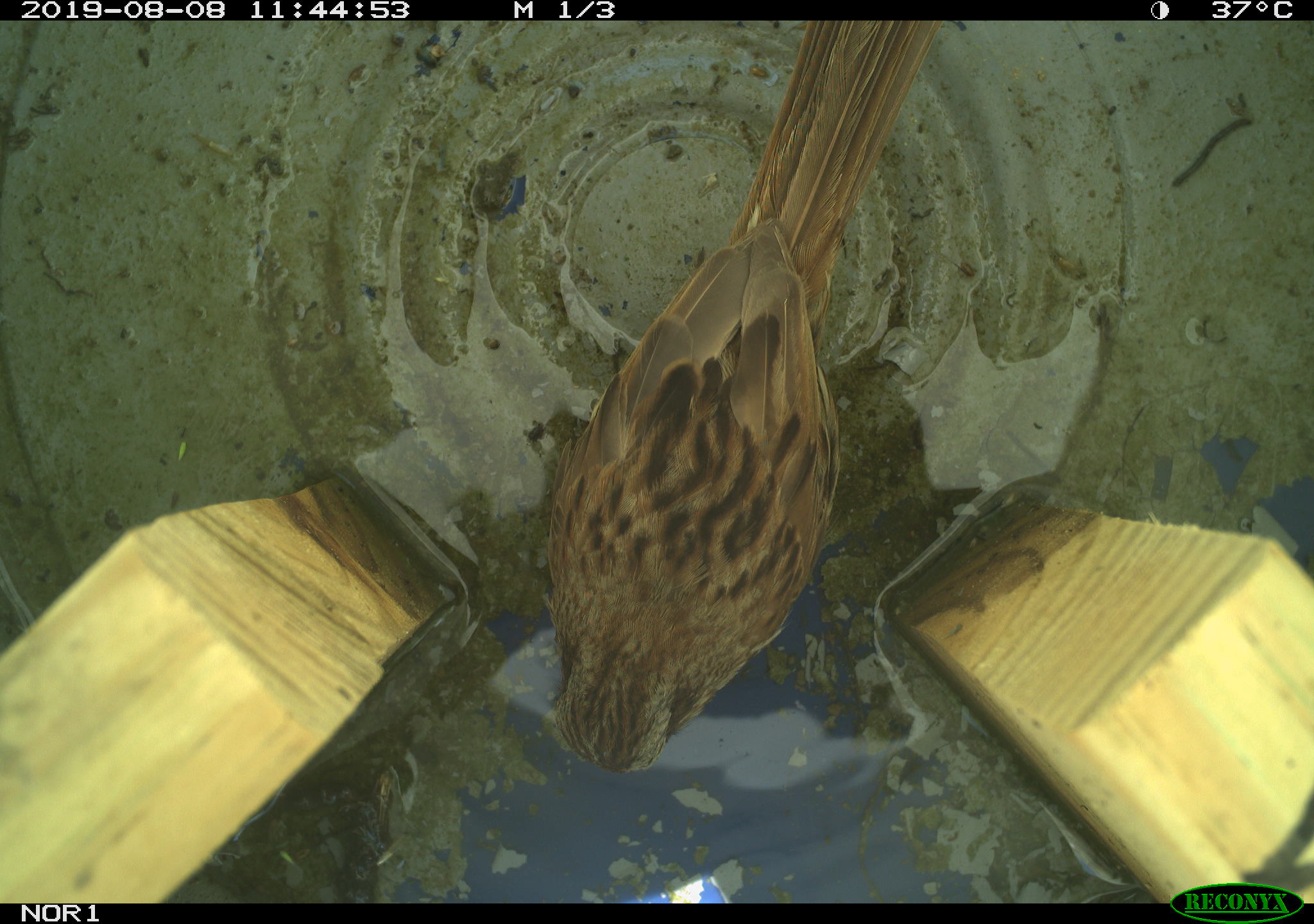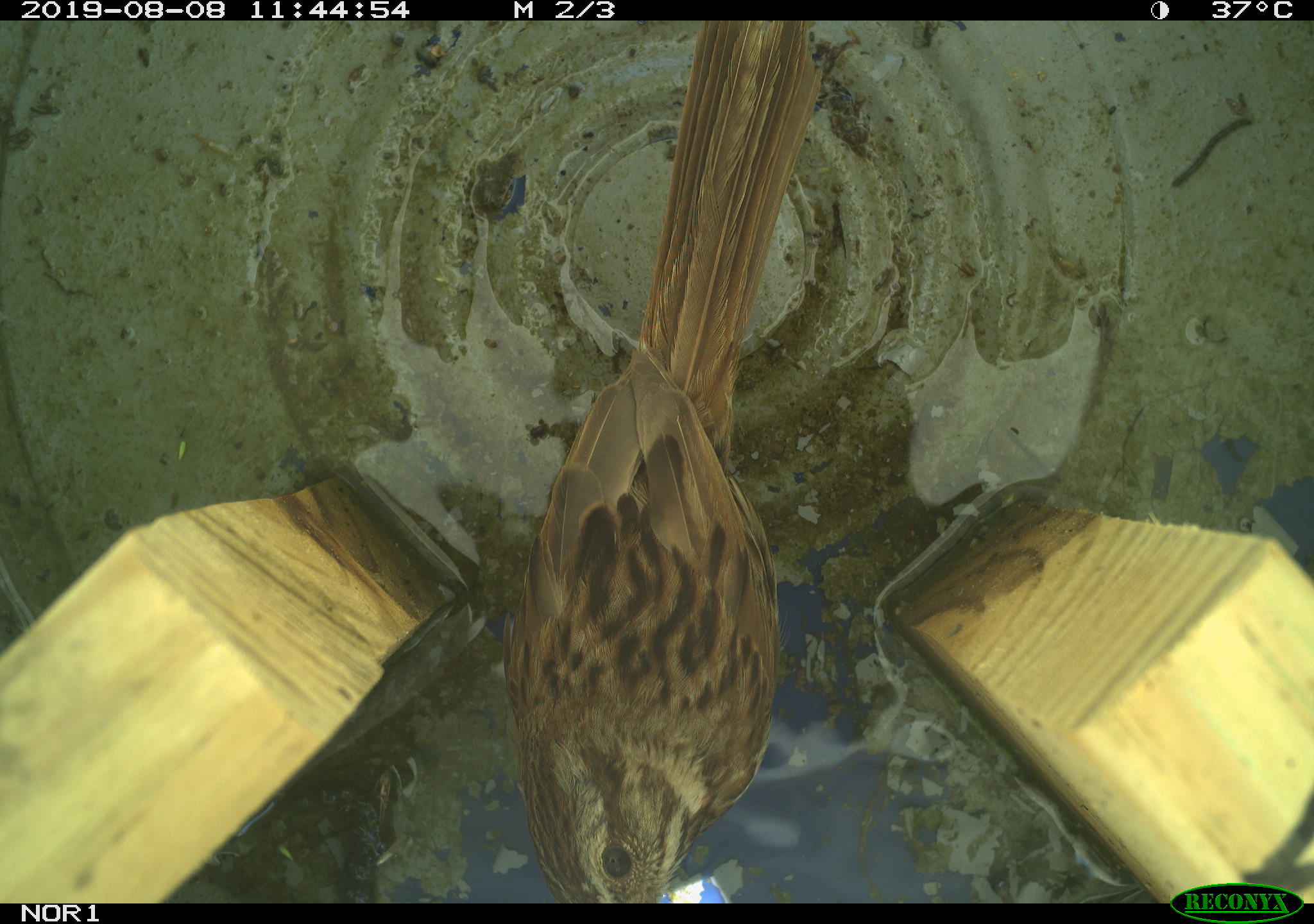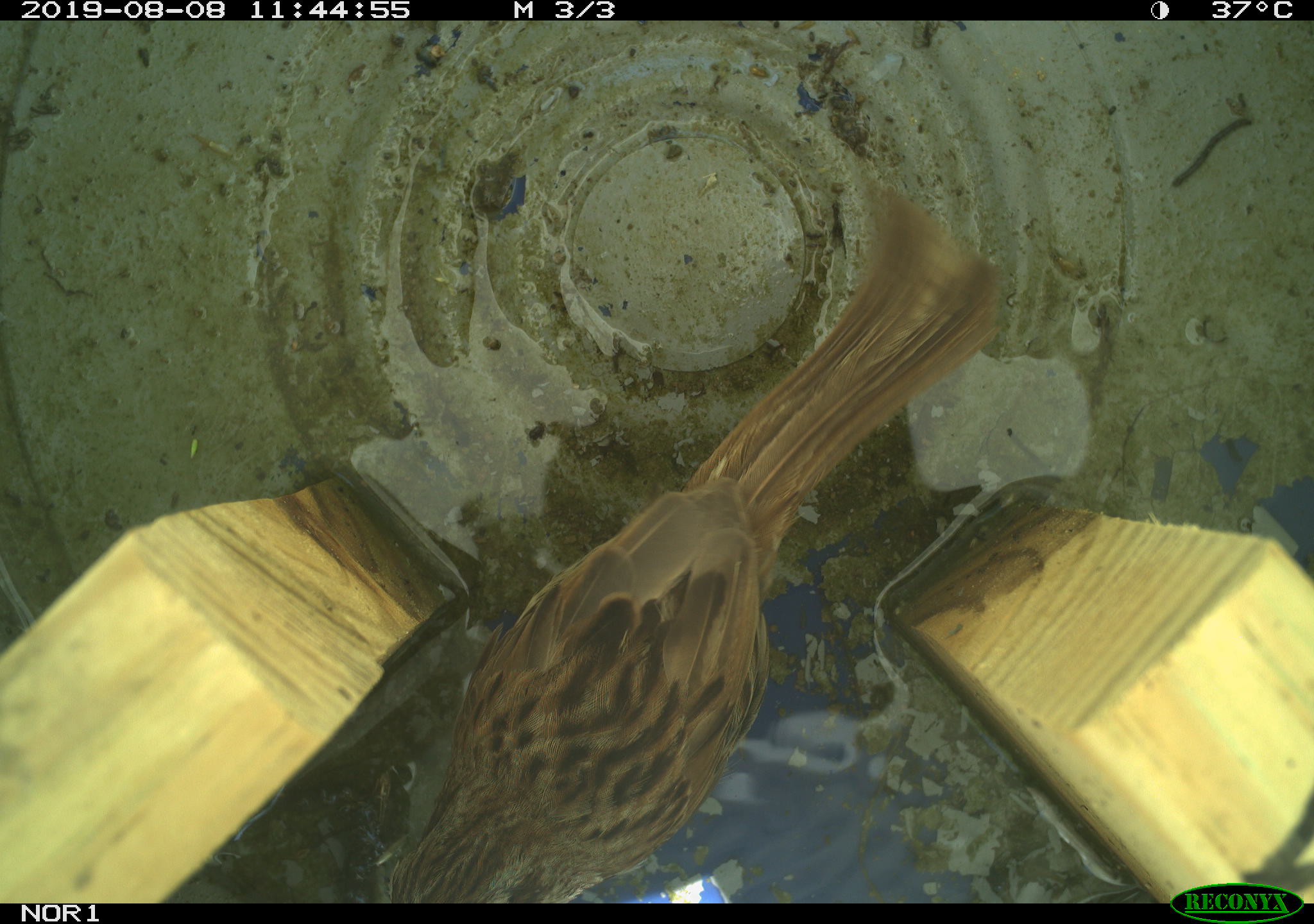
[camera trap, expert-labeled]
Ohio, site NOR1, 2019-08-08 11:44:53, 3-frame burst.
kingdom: Animalia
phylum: Chordata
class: Aves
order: Passeriformes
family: Passerellidae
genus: Melospiza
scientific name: Melospiza melodia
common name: song sparrow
Song sparrow (Melospiza melodia).